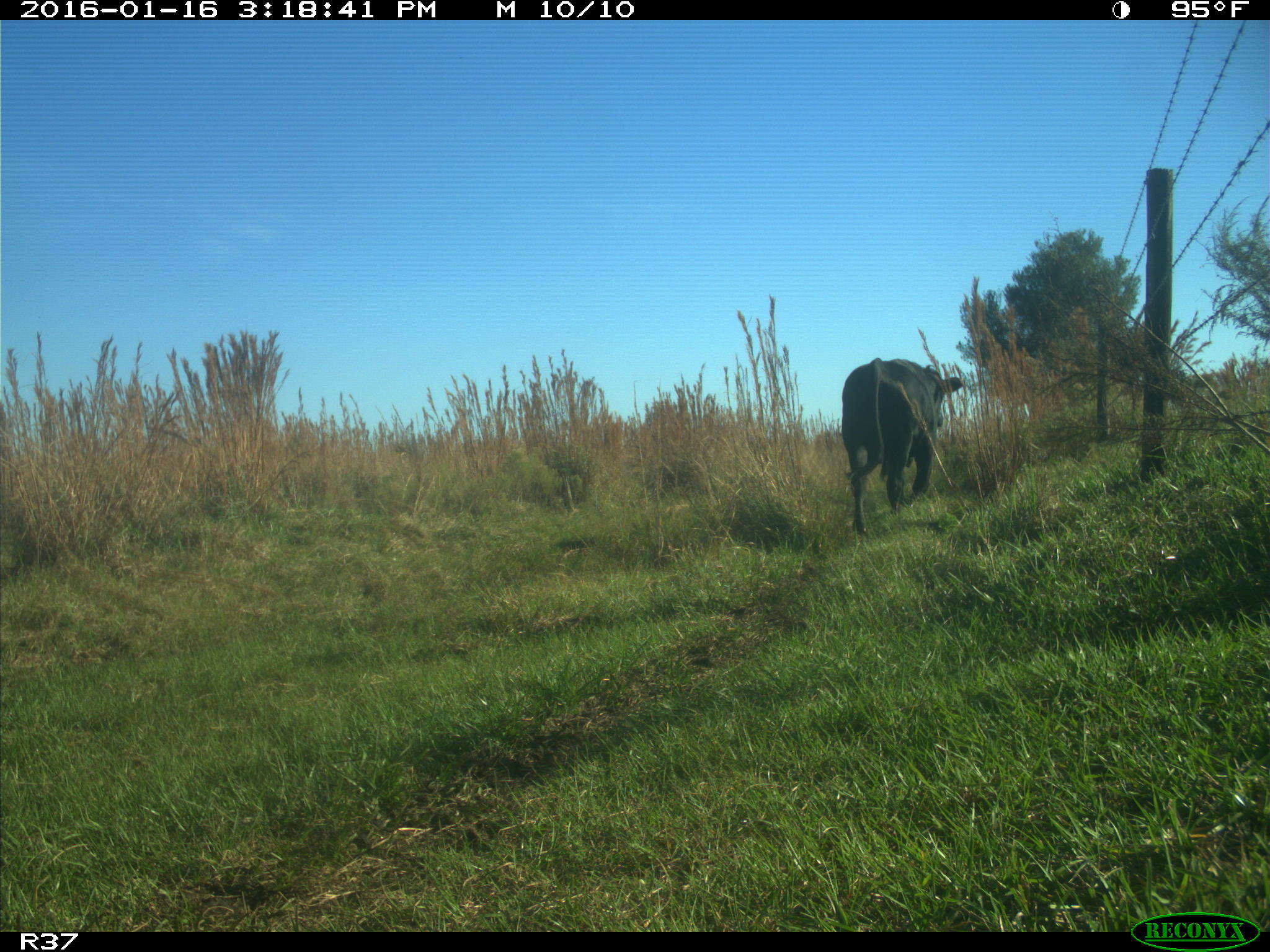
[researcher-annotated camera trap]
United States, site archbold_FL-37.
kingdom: Animalia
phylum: Chordata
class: Mammalia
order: Artiodactyla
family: Bovidae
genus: Bos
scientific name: Bos taurus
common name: domestic cow